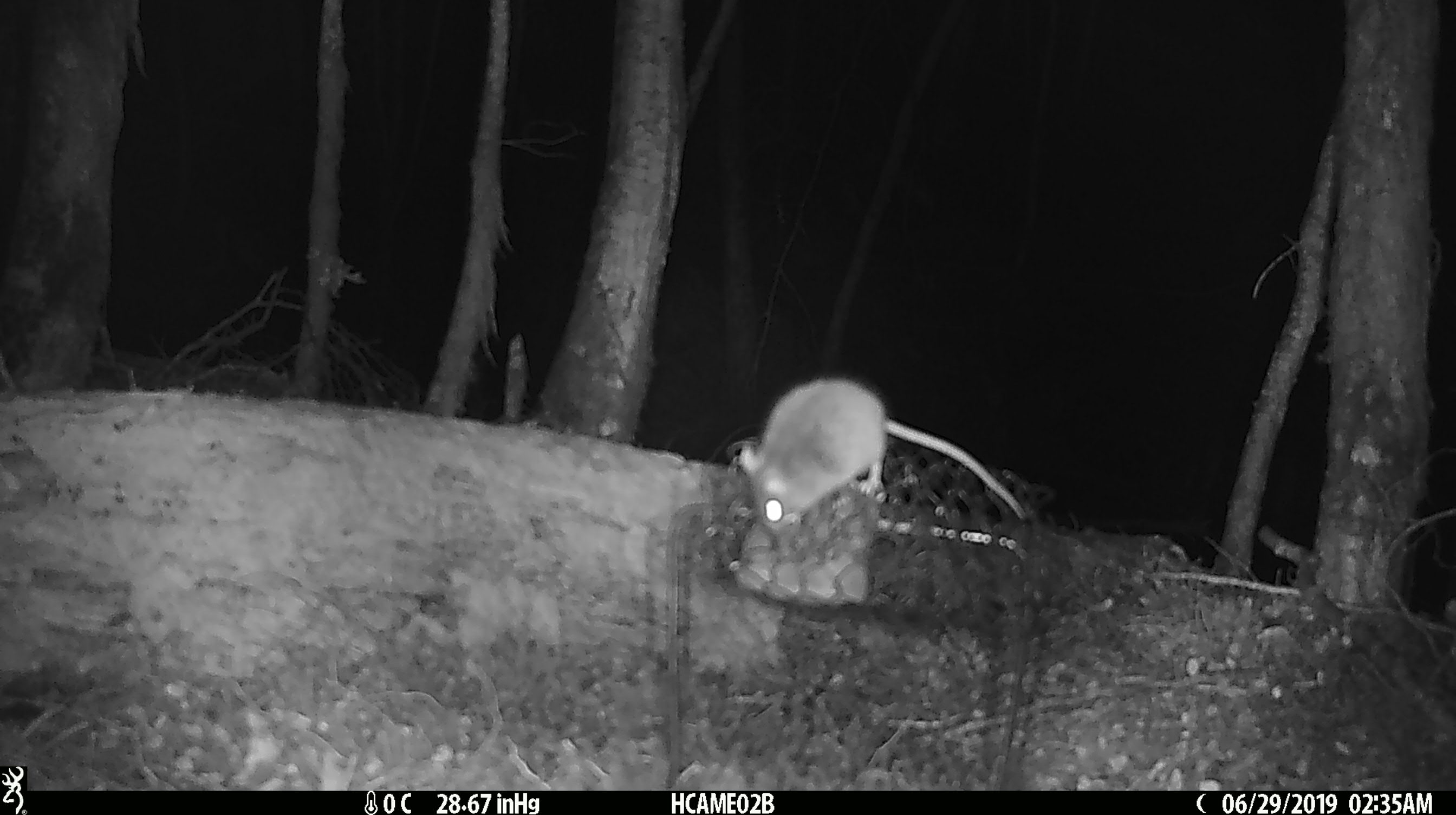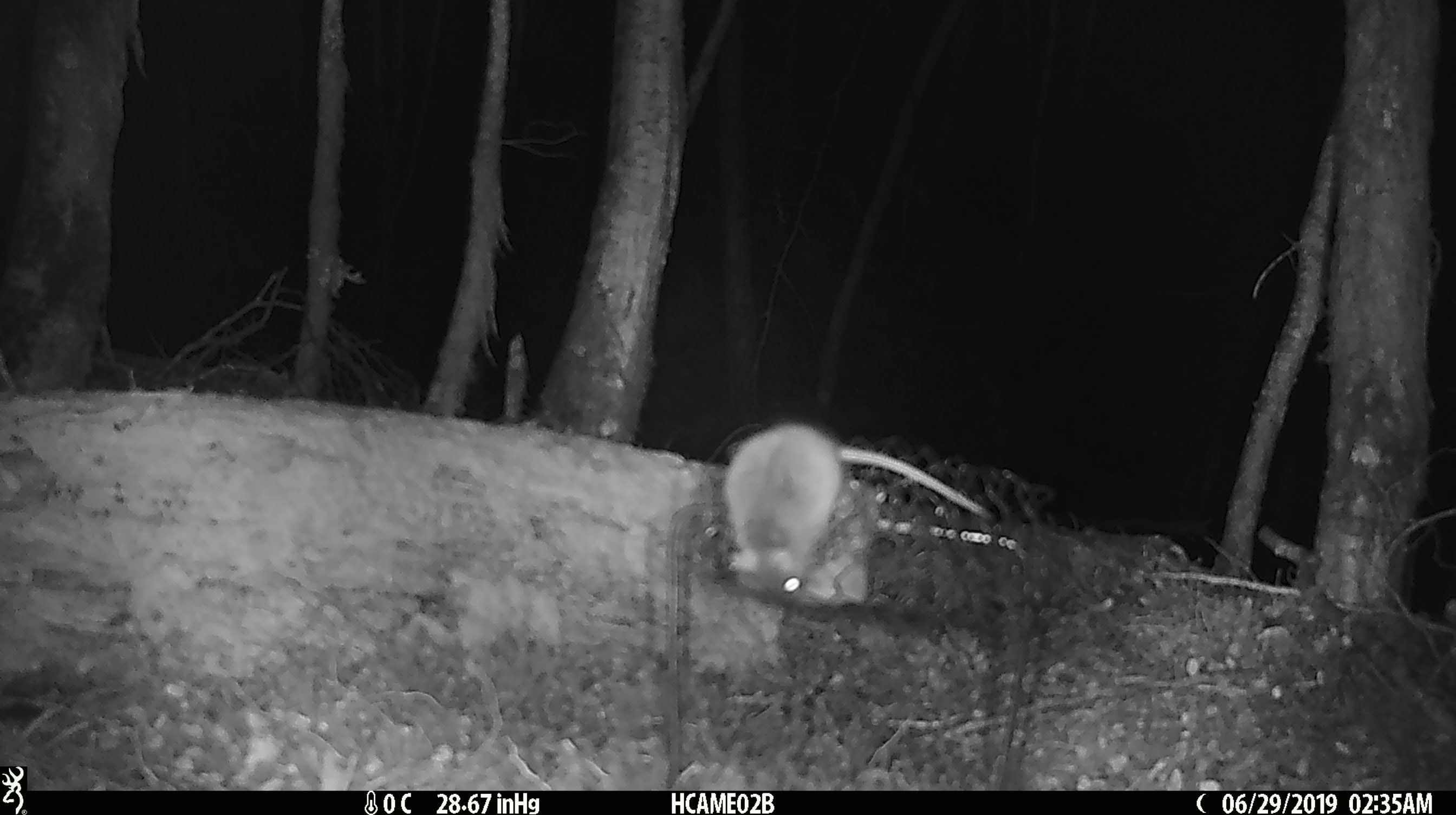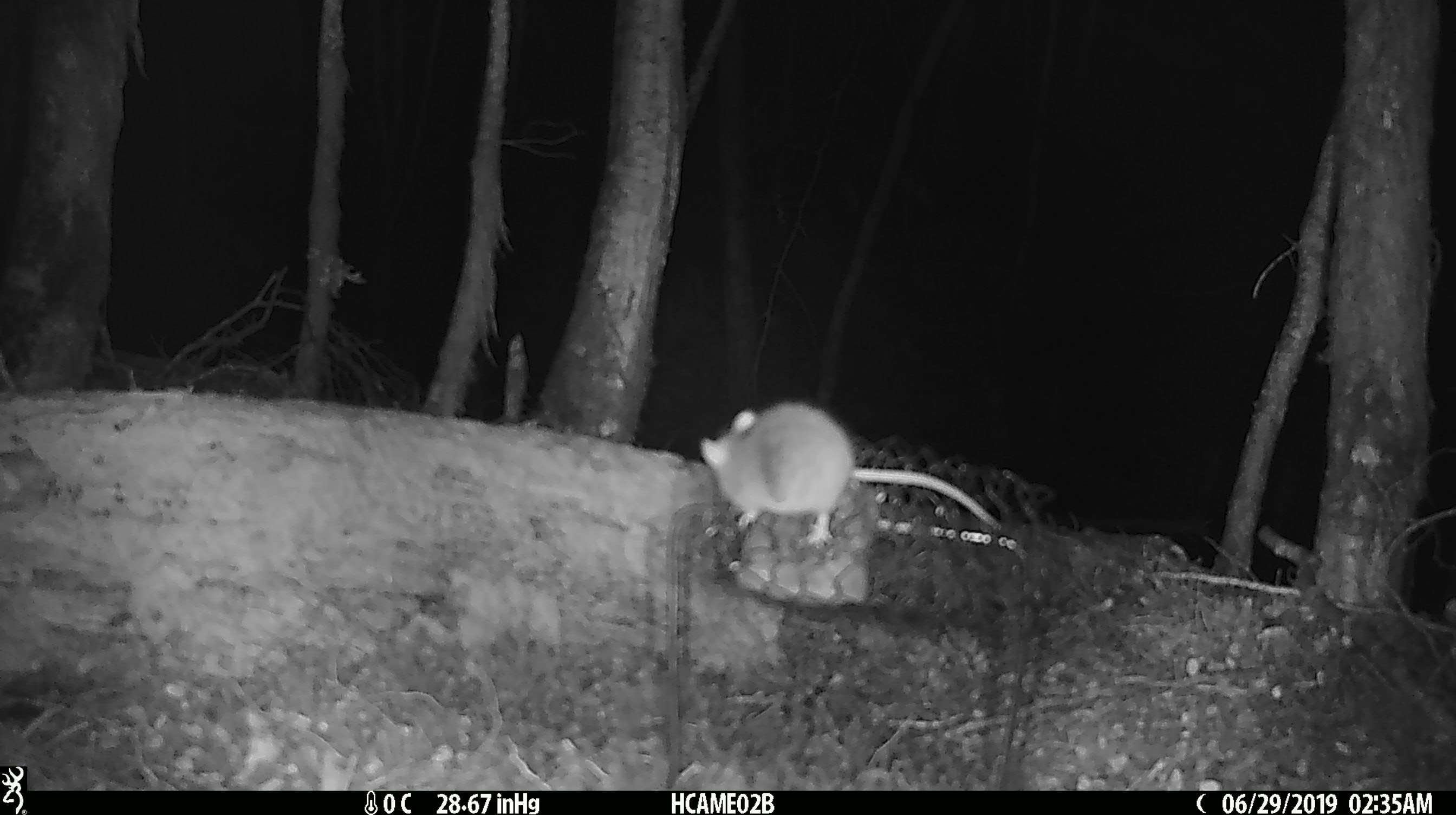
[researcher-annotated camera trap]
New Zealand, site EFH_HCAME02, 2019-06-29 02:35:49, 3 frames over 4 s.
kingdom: Animalia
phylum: Chordata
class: Mammalia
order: Rodentia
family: Muridae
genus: Mus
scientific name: Mus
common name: mouse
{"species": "mouse (Mus)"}